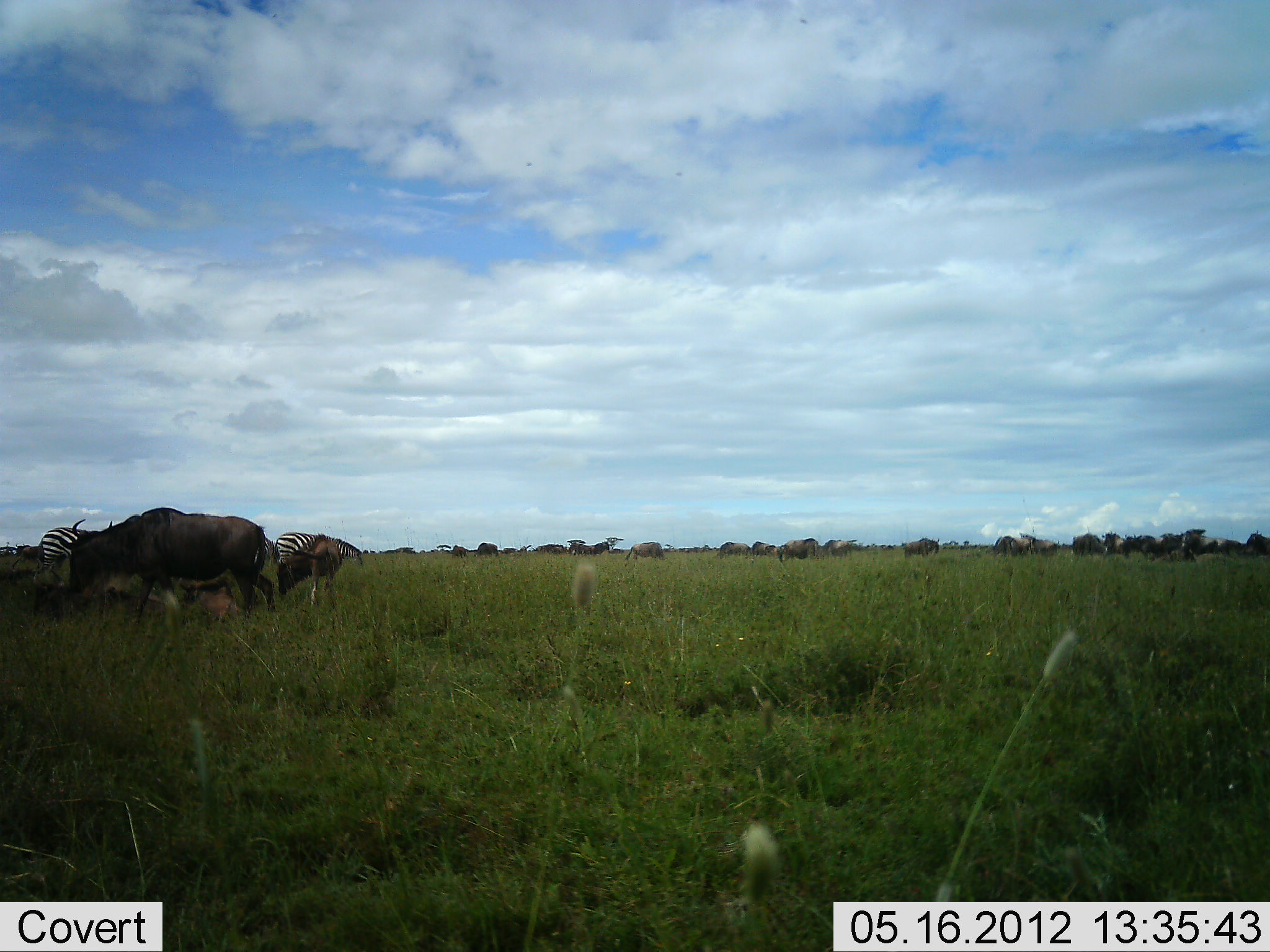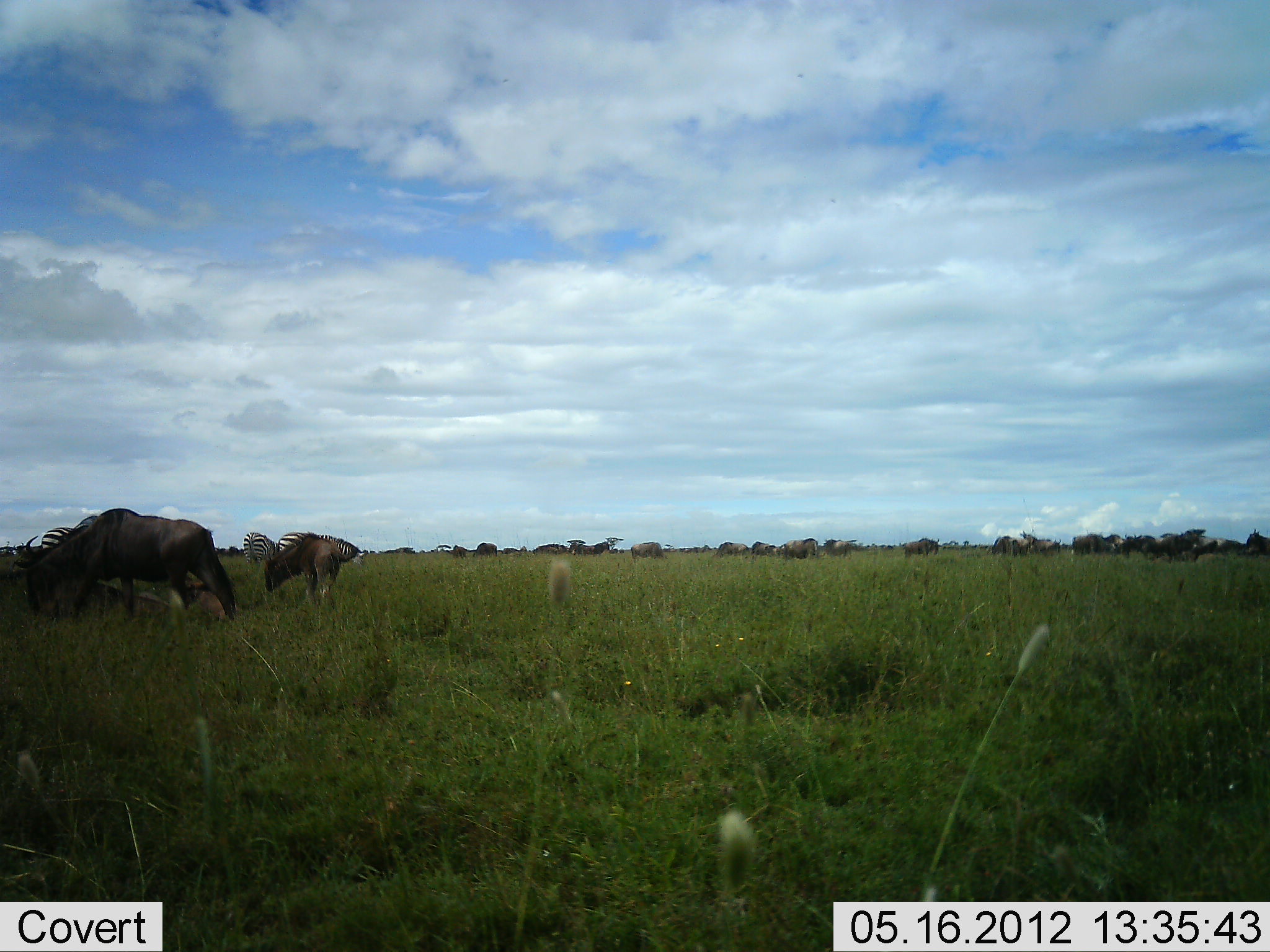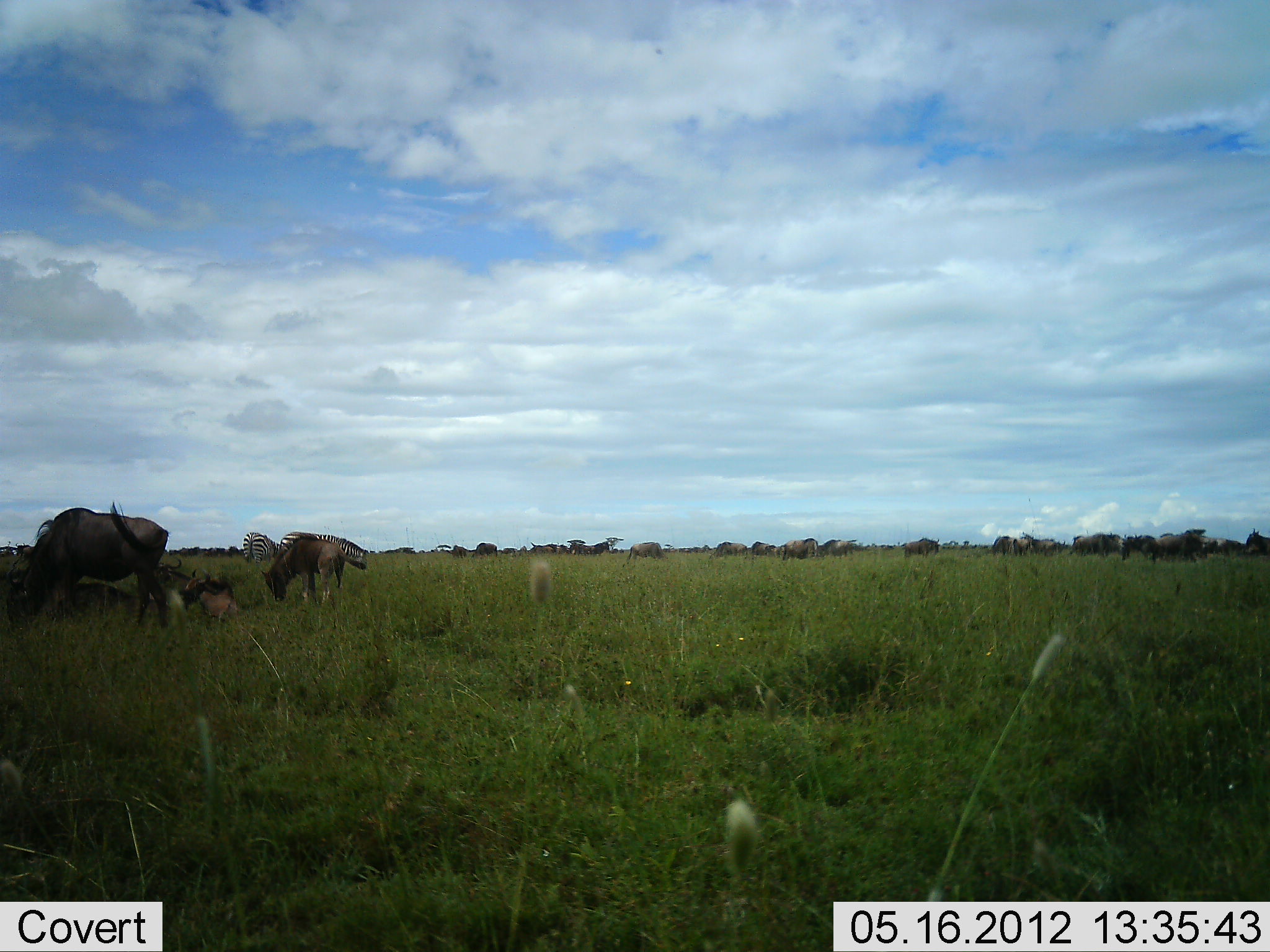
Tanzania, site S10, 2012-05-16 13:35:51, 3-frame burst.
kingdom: Animalia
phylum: Chordata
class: Mammalia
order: Artiodactyla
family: Bovidae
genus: Connochaetes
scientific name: Connochaetes taurinus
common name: blue wildebeest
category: wildebeest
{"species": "wildebeest (blue wildebeest) (Connochaetes taurinus)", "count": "11-50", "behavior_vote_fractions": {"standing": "50%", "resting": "42%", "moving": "25%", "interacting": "0%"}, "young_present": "33%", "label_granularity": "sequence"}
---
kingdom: Animalia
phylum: Chordata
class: Mammalia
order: Perissodactyla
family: Equidae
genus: Equus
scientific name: Equus quagga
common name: plains zebra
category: zebra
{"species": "zebra (plains zebra) (Equus quagga)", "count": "3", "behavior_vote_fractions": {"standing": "36%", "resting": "0%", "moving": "0%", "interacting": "0%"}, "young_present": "0%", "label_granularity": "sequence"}